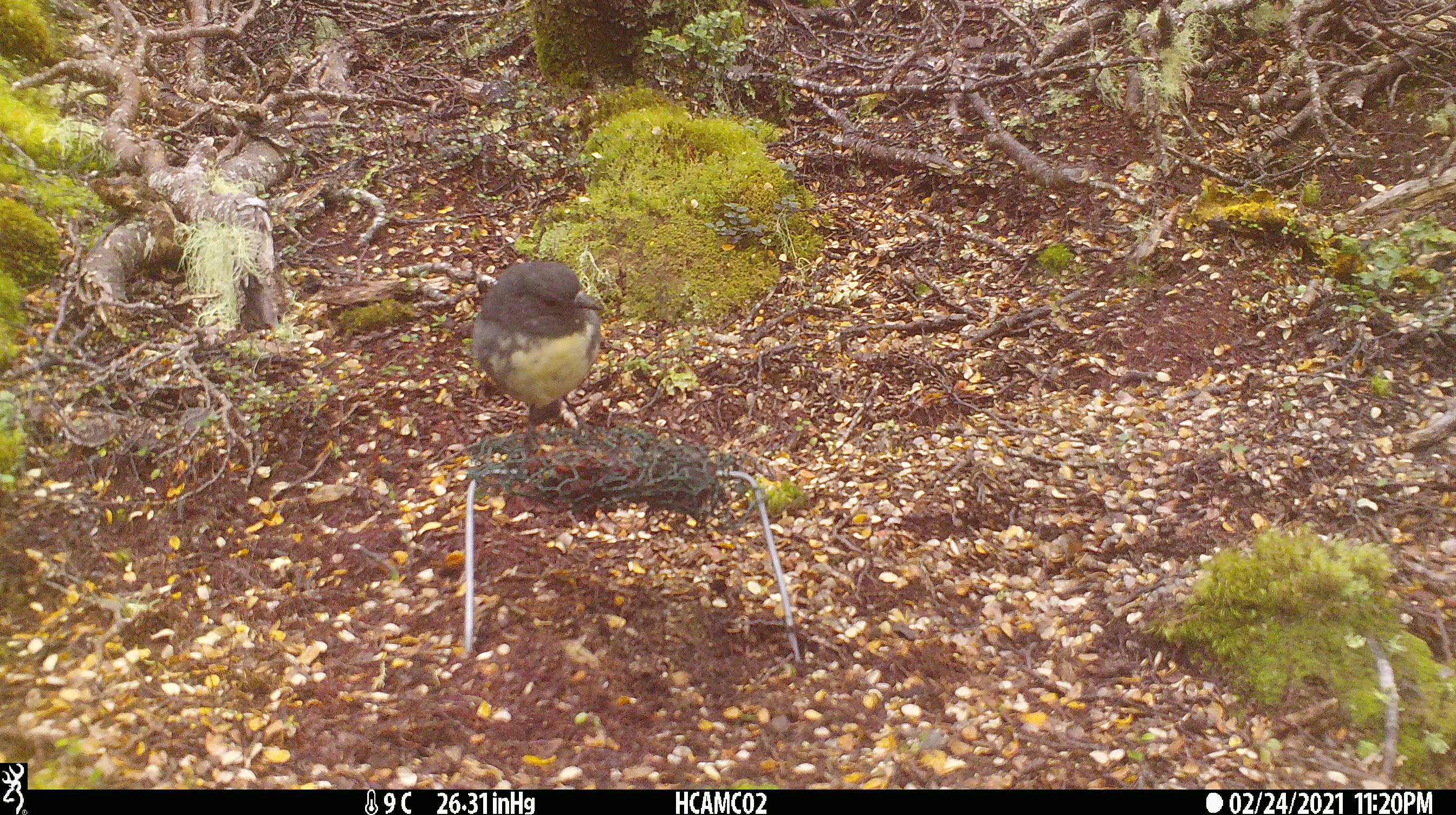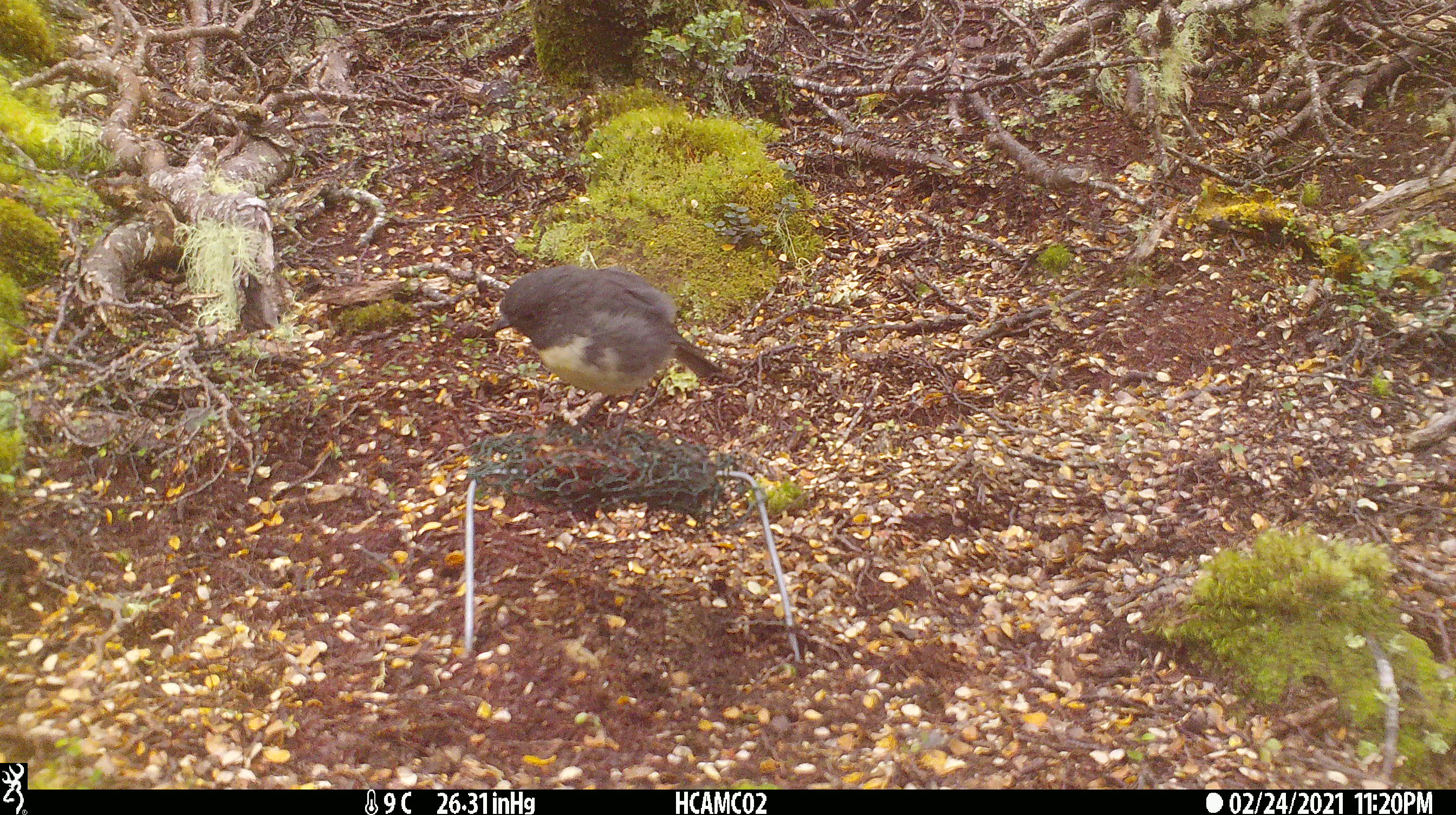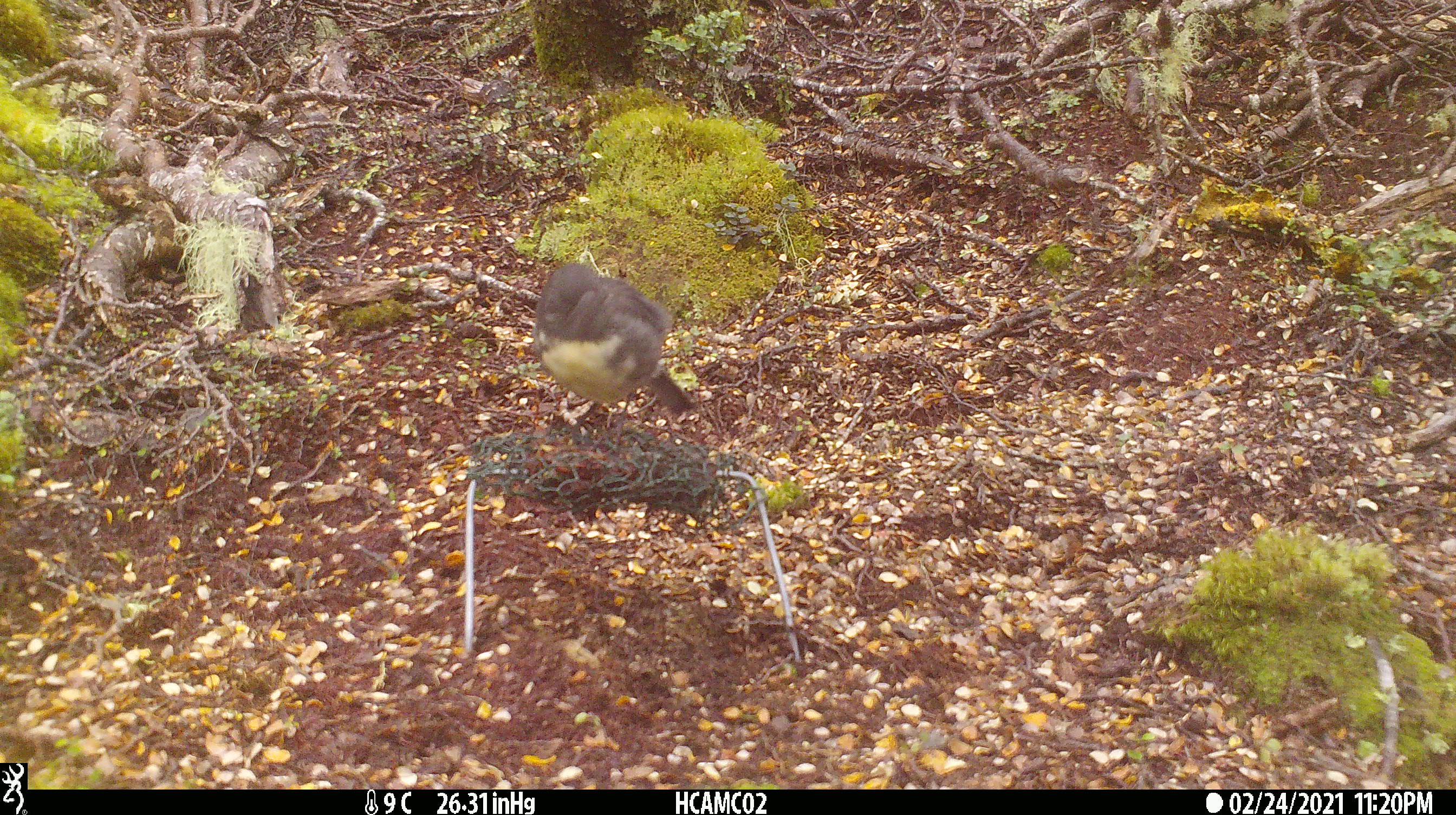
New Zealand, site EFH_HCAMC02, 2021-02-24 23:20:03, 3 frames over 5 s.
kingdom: Animalia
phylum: Chordata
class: Aves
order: Passeriformes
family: Petroicidae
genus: Petroica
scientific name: Petroica australis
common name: new zealand robin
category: robin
Robin (new zealand robin) (Petroica australis).